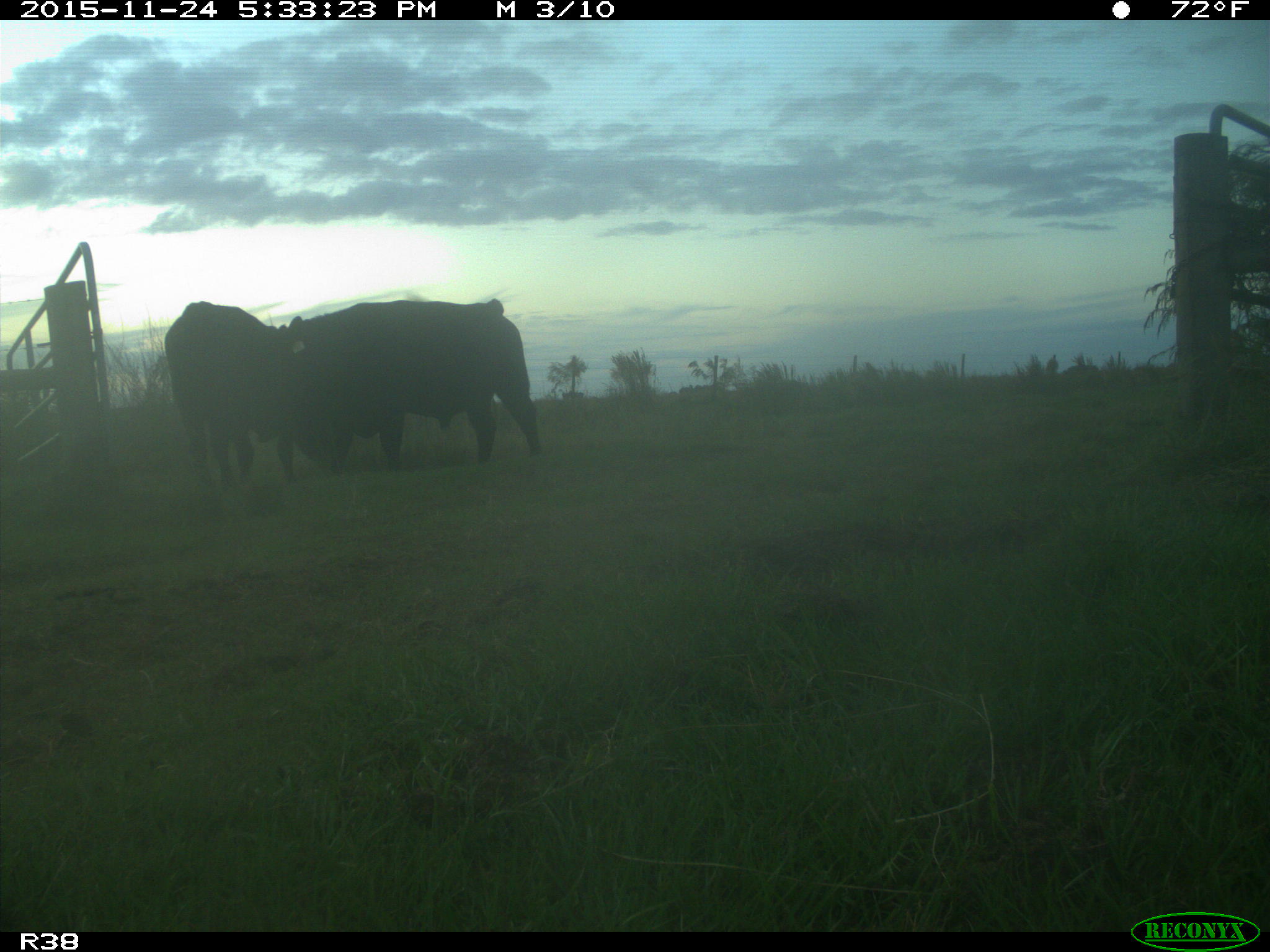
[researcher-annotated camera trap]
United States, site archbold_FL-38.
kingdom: Animalia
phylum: Chordata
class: Mammalia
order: Artiodactyla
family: Bovidae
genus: Bos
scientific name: Bos taurus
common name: domestic cow